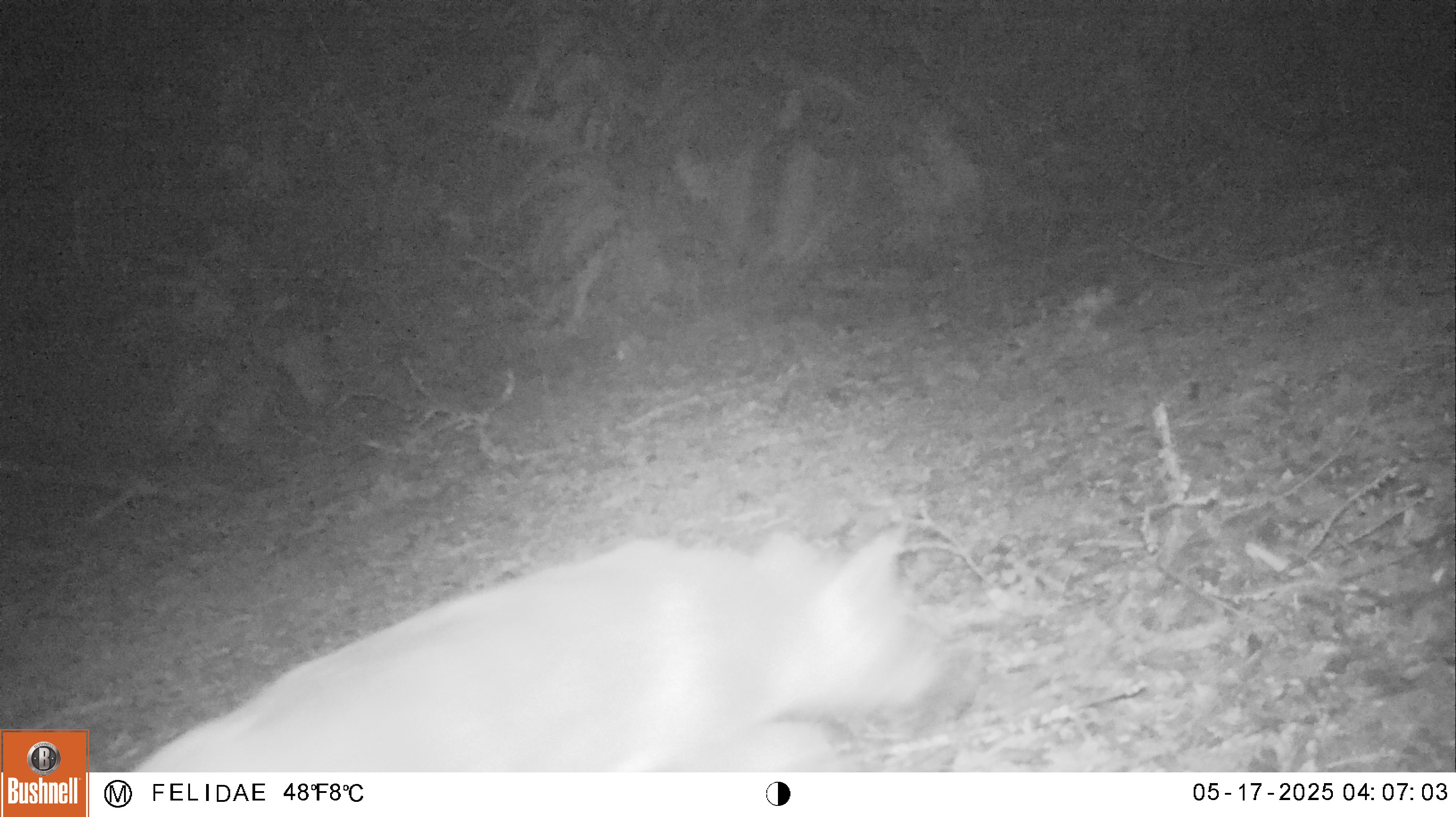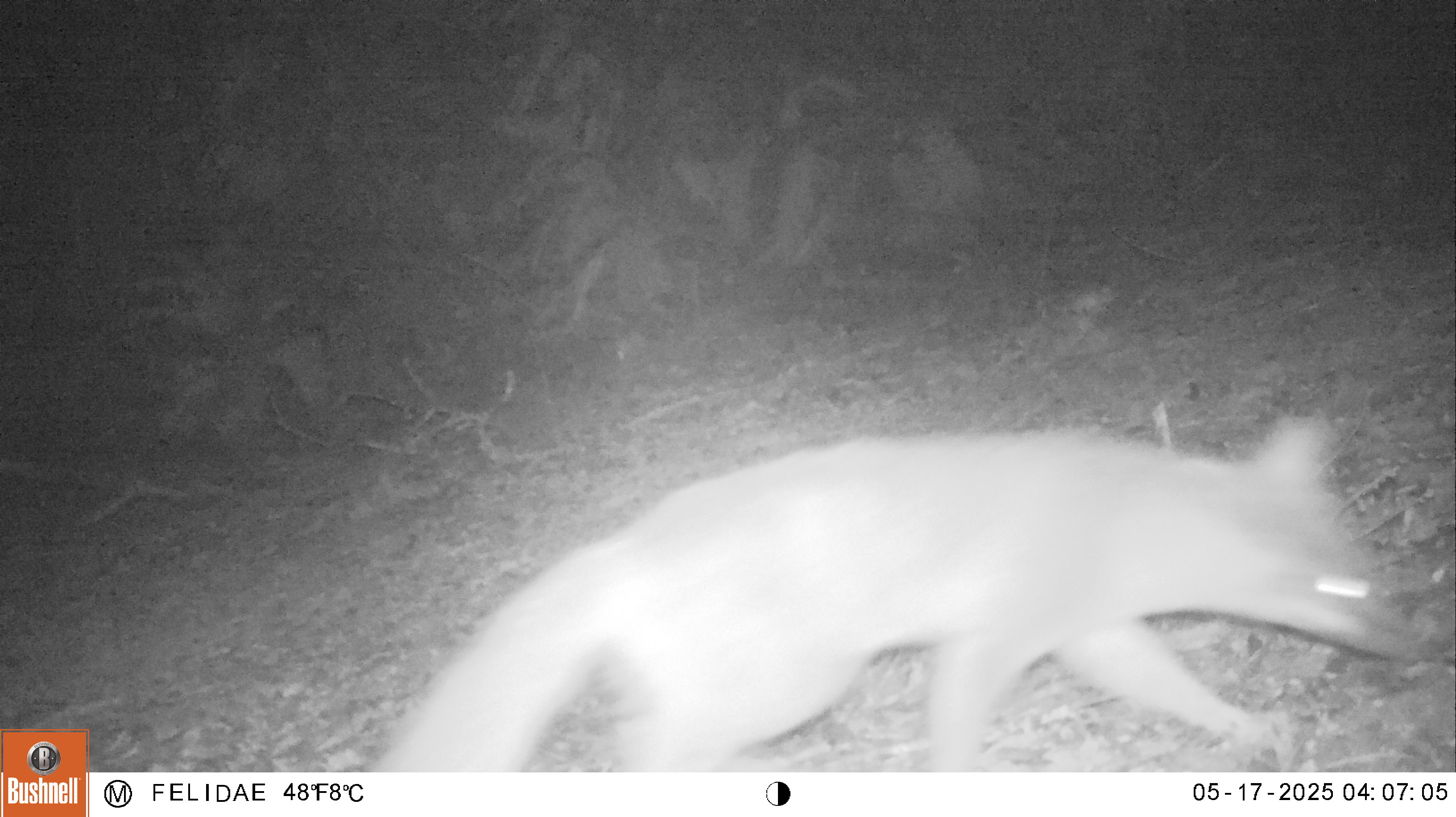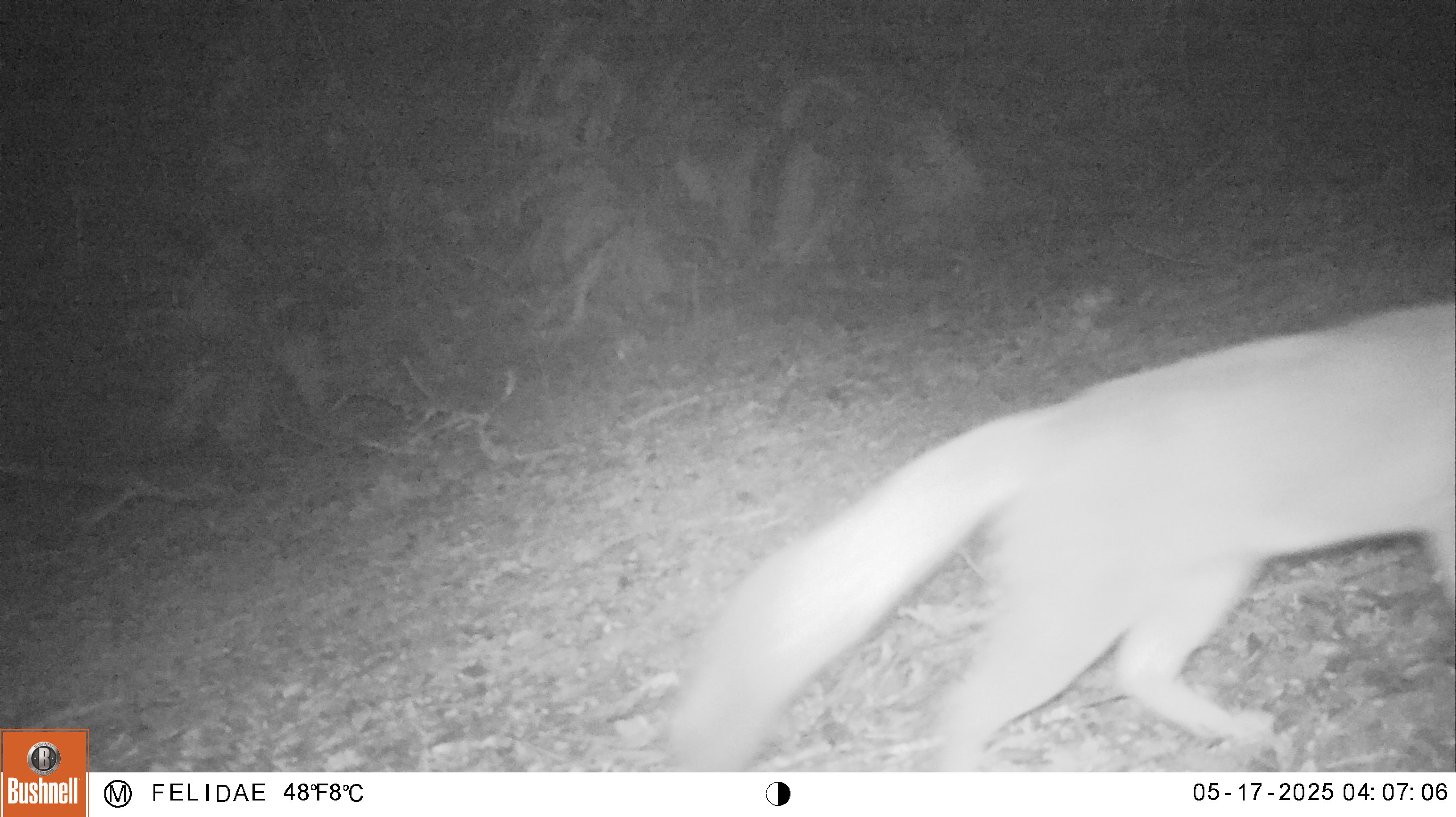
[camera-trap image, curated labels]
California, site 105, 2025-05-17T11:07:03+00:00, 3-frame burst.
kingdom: Animalia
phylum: Chordata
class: Mammalia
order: Carnivora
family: Canidae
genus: Urocyon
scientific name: Urocyon cinereoargenteus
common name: gray fox